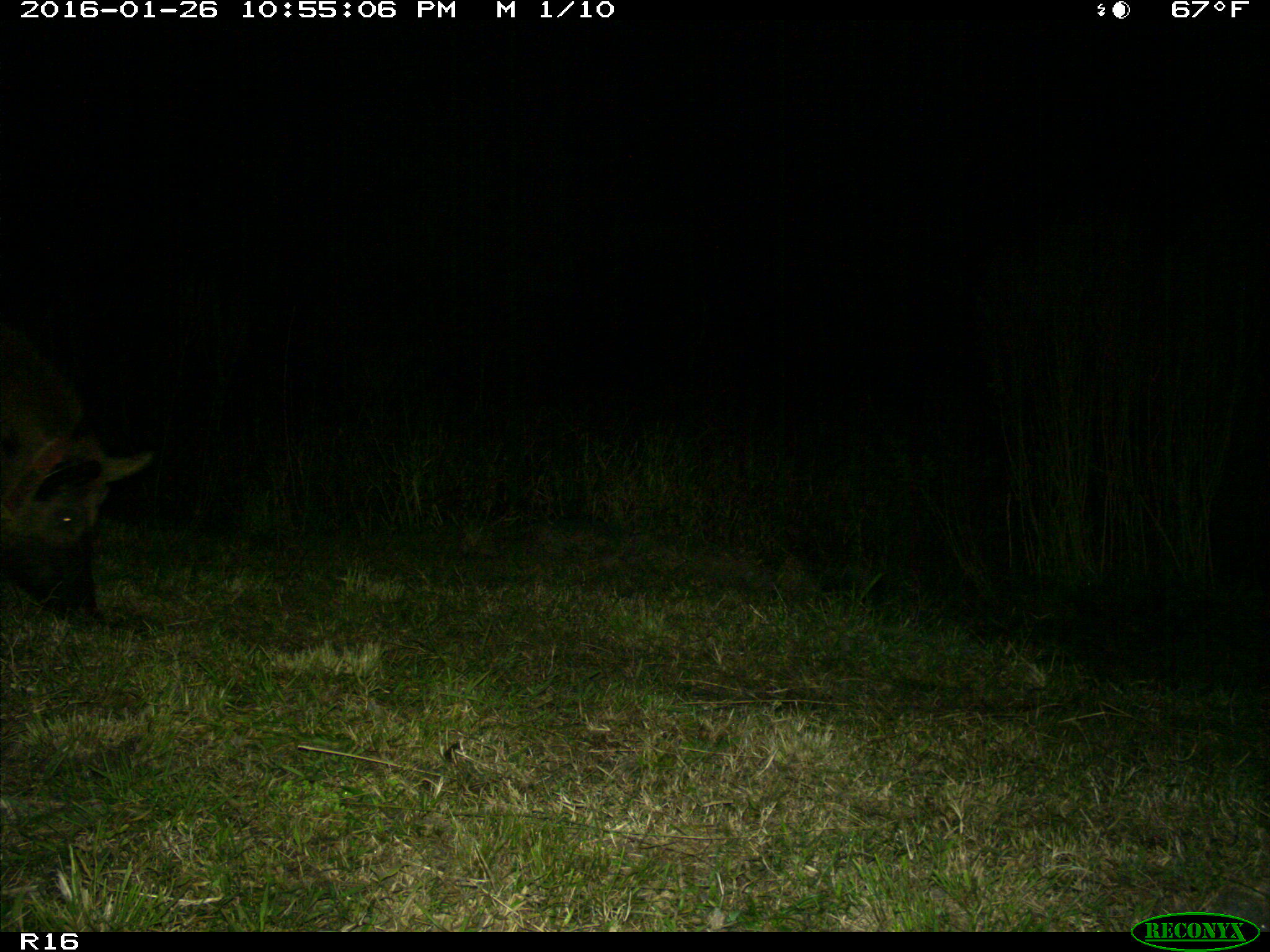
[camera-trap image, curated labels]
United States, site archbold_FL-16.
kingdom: Animalia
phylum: Chordata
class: Mammalia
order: Artiodactyla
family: Suidae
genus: Sus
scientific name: Sus scrofa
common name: wild boar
Sus scrofa (wild boar).